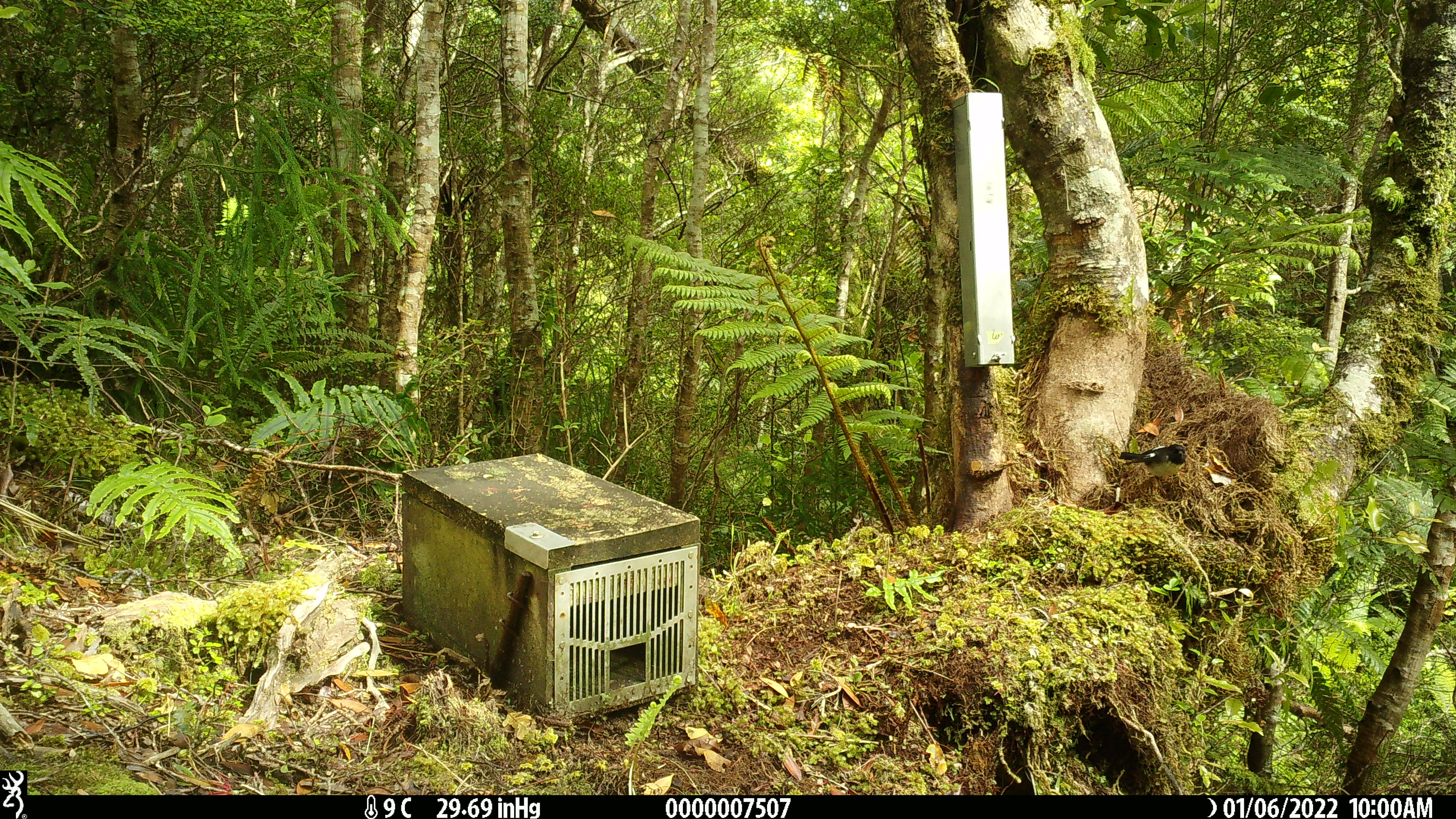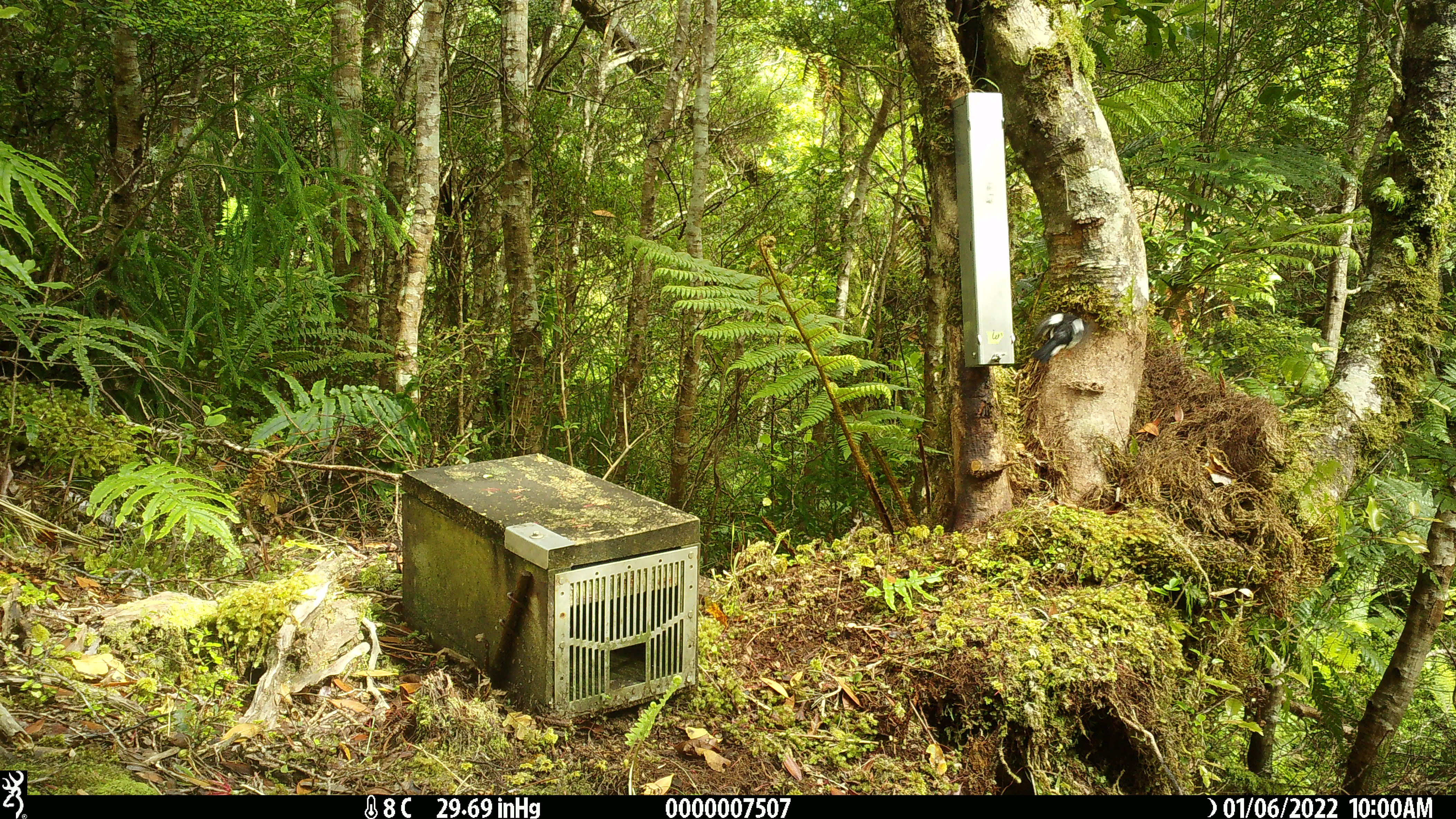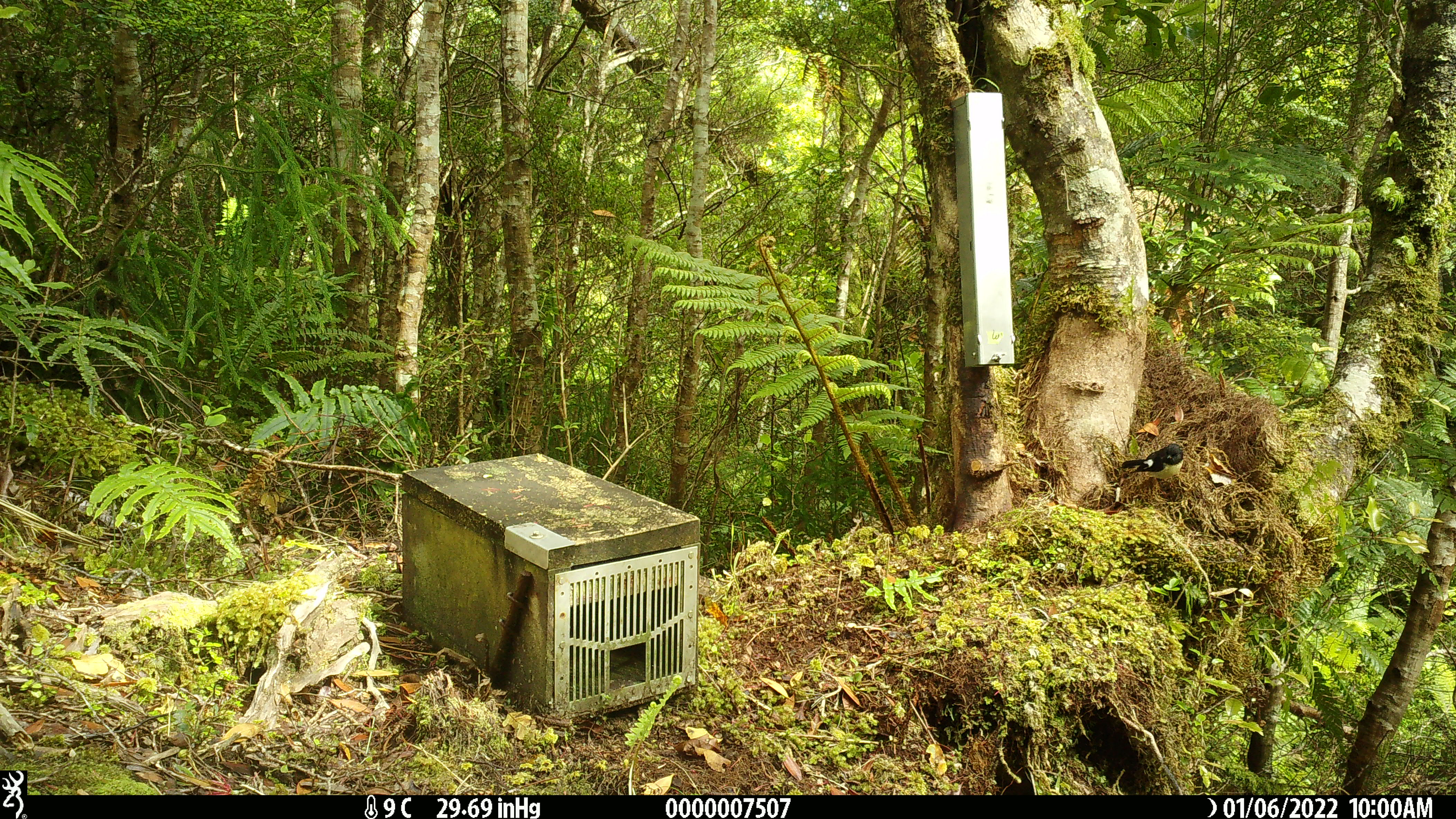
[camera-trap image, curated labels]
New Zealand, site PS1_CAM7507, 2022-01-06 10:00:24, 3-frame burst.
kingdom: Animalia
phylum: Chordata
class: Aves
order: Passeriformes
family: Petroicidae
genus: Petroica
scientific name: Petroica macrocephala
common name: tomtit